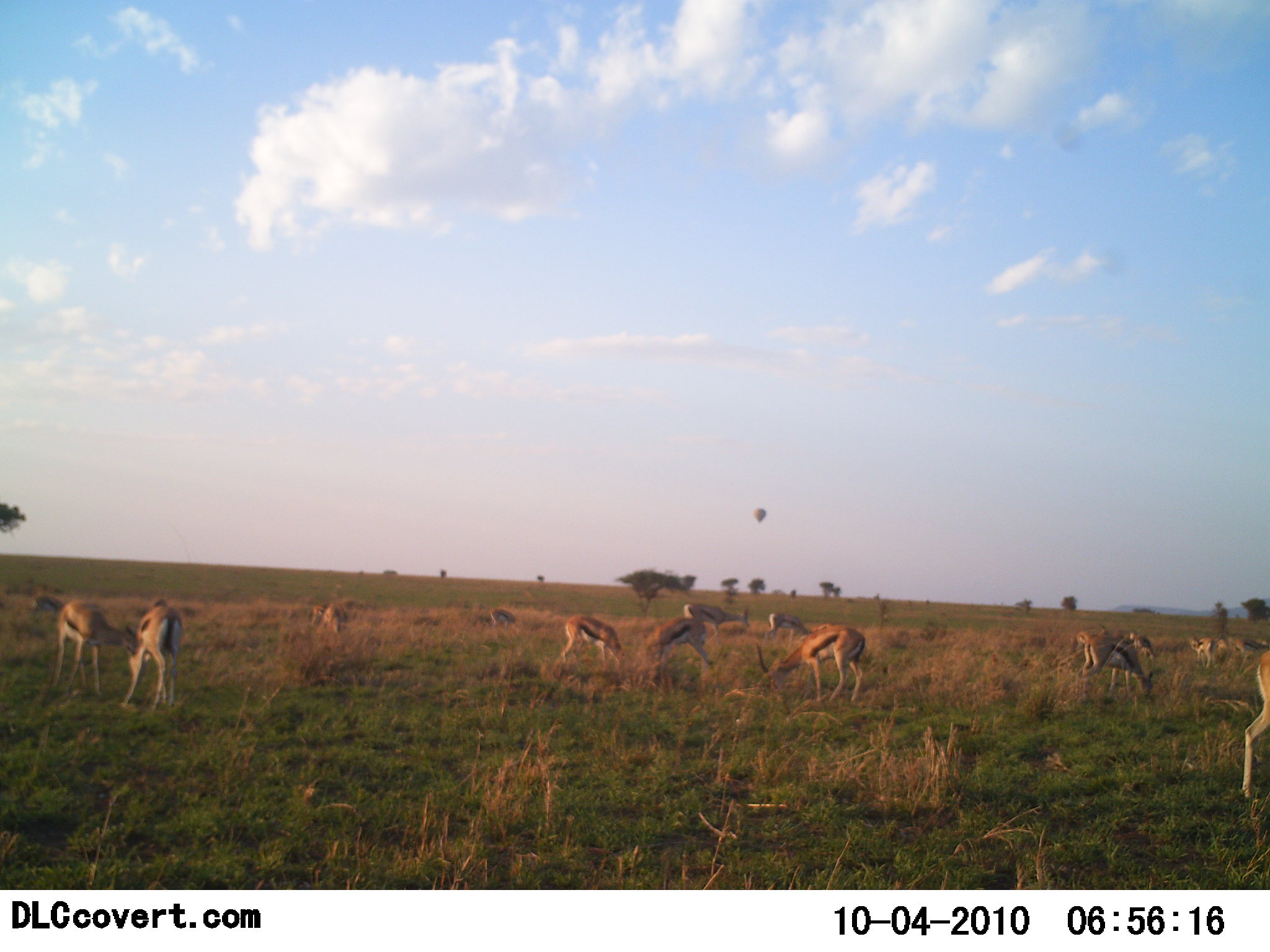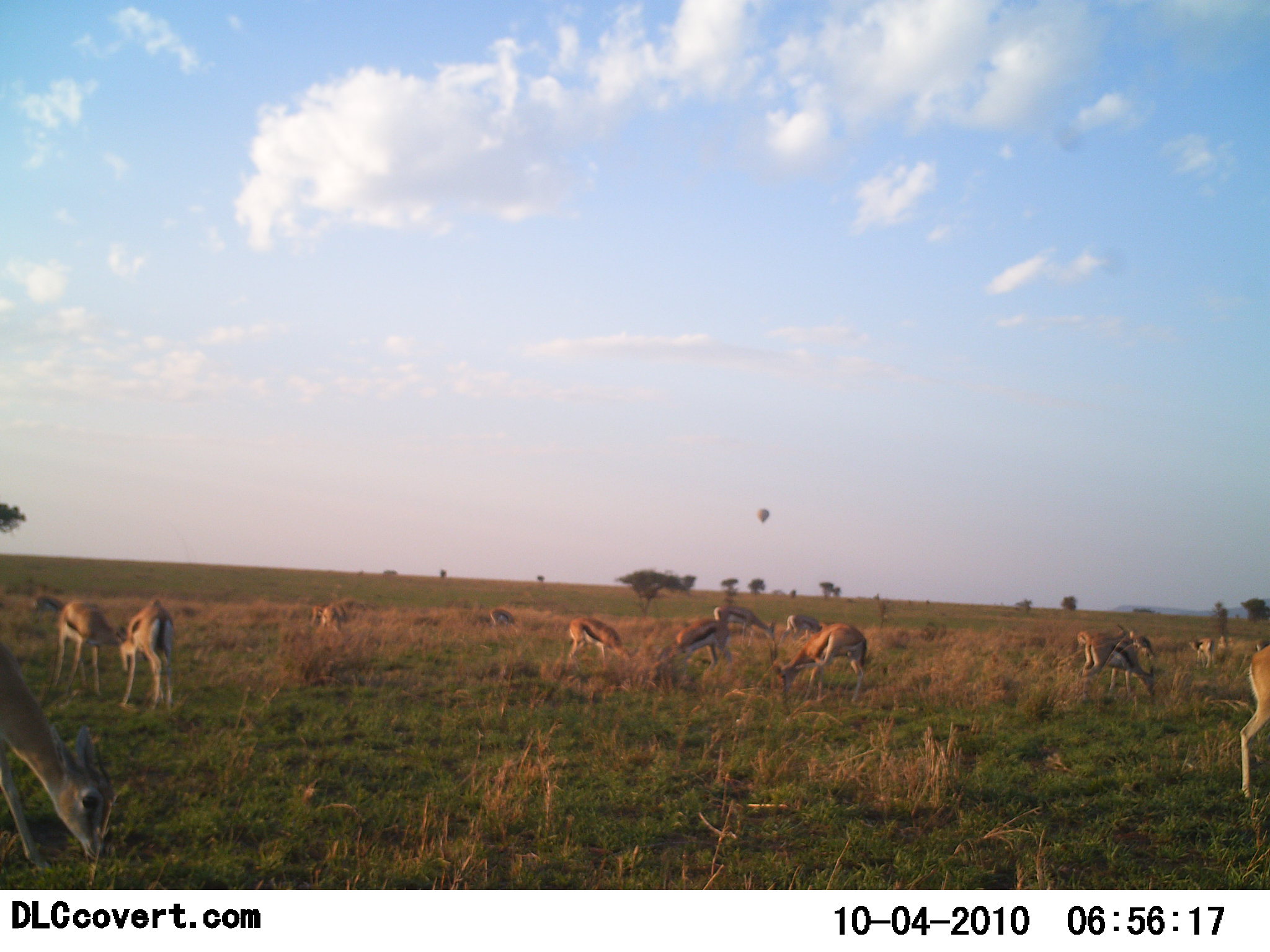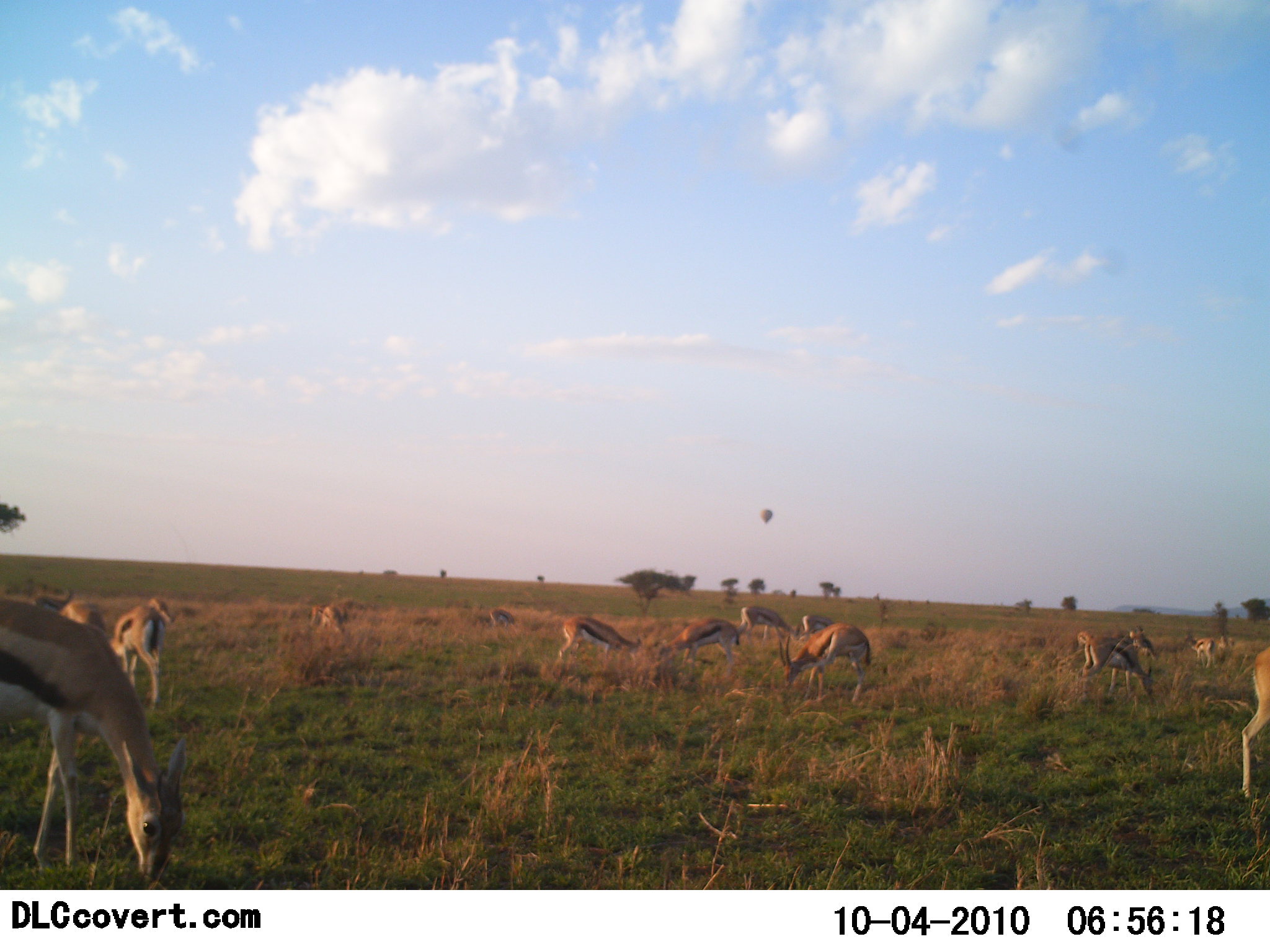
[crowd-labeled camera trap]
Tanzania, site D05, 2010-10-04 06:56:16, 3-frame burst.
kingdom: Animalia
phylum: Chordata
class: Mammalia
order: Artiodactyla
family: Bovidae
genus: Eudorcas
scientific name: Eudorcas thomsonii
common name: thomson's gazelle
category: gazellethomsons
Gazellethomsons (thomson's gazelle) (Eudorcas thomsonii), count 11-50. Behavior (volunteer vote fractions): standing 58%, resting 4%, moving 35%, interacting 0%. Young present (vote fraction): 0%. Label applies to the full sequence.